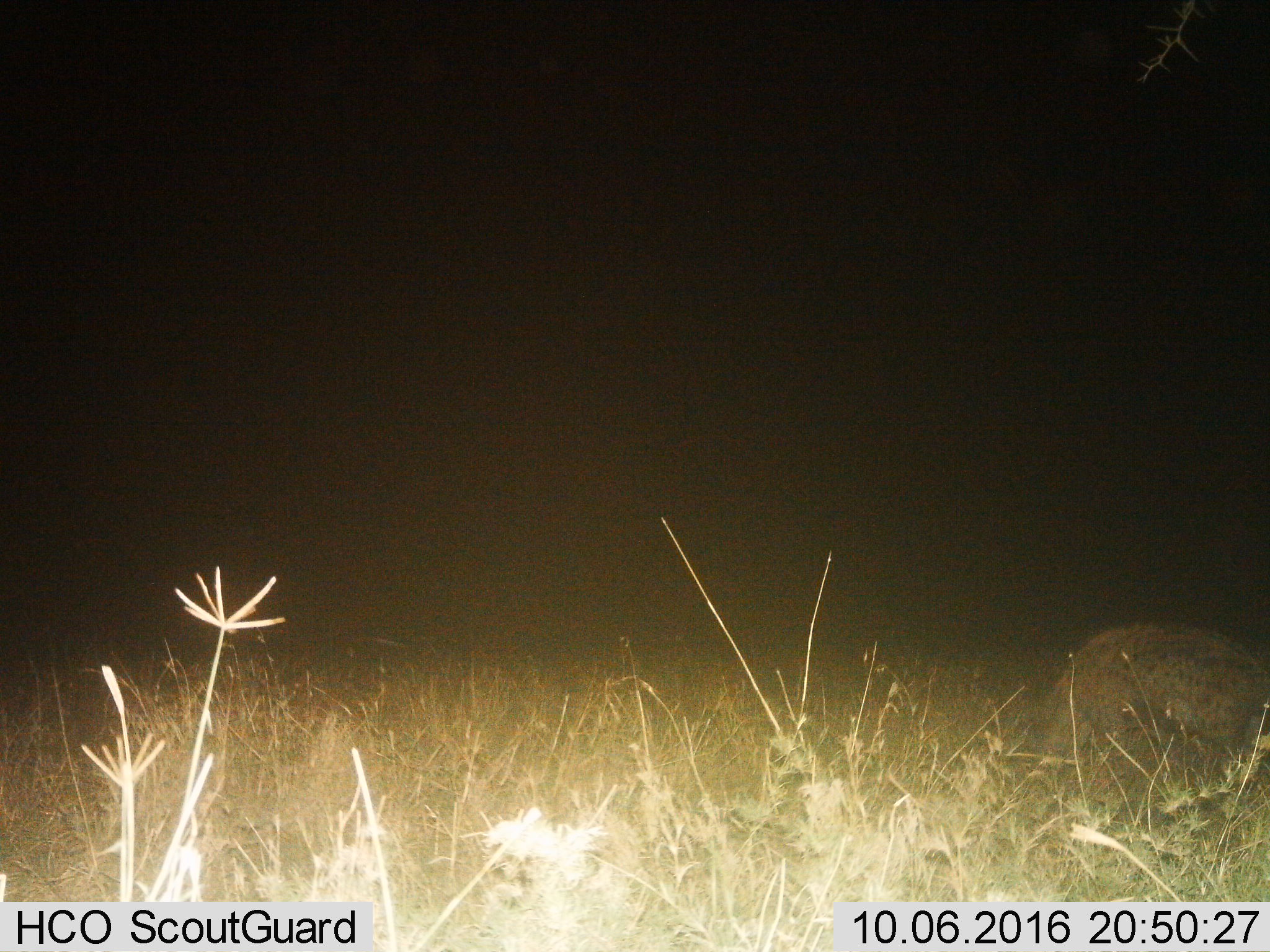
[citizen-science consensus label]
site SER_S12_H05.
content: unidentified animal